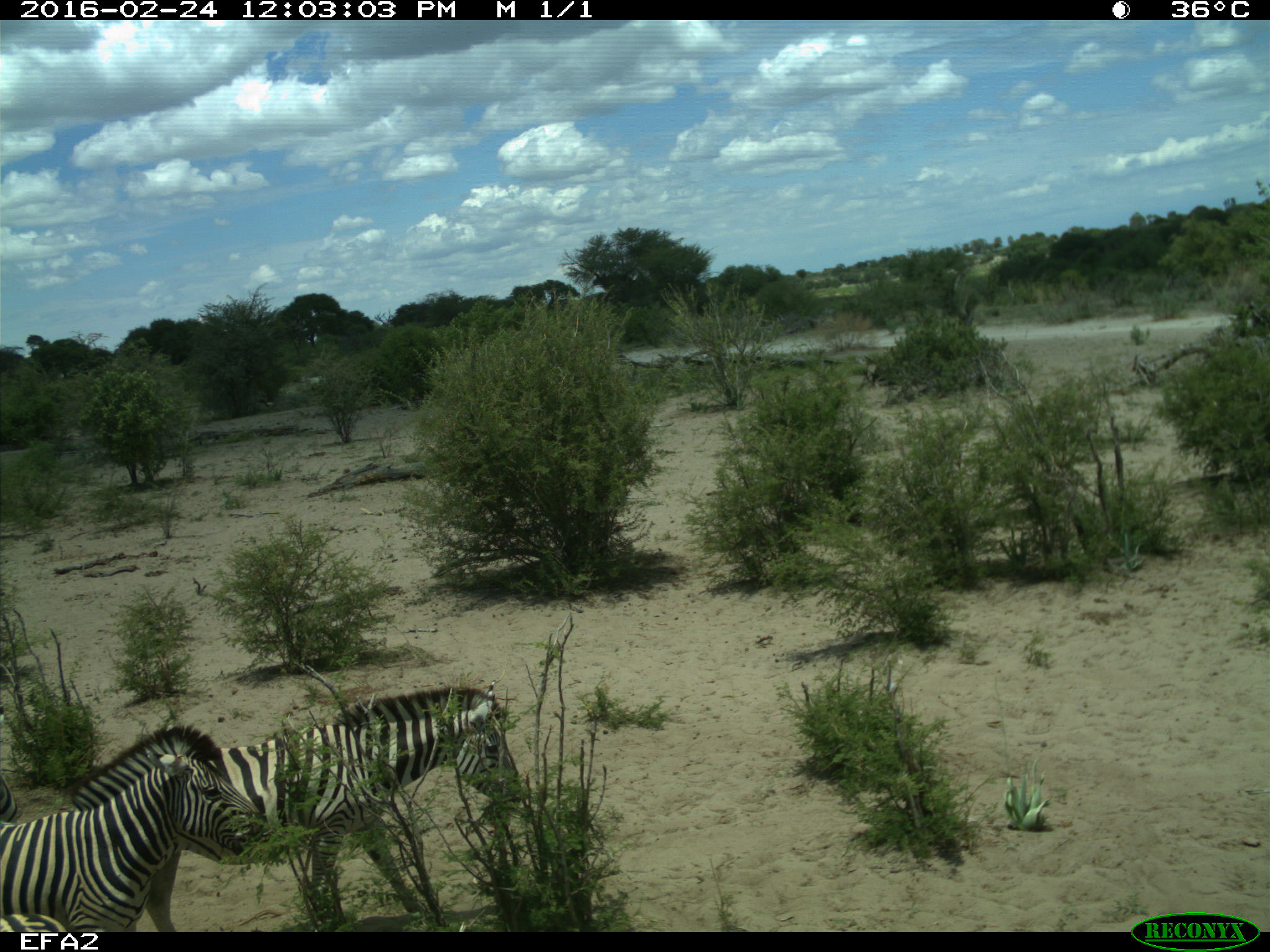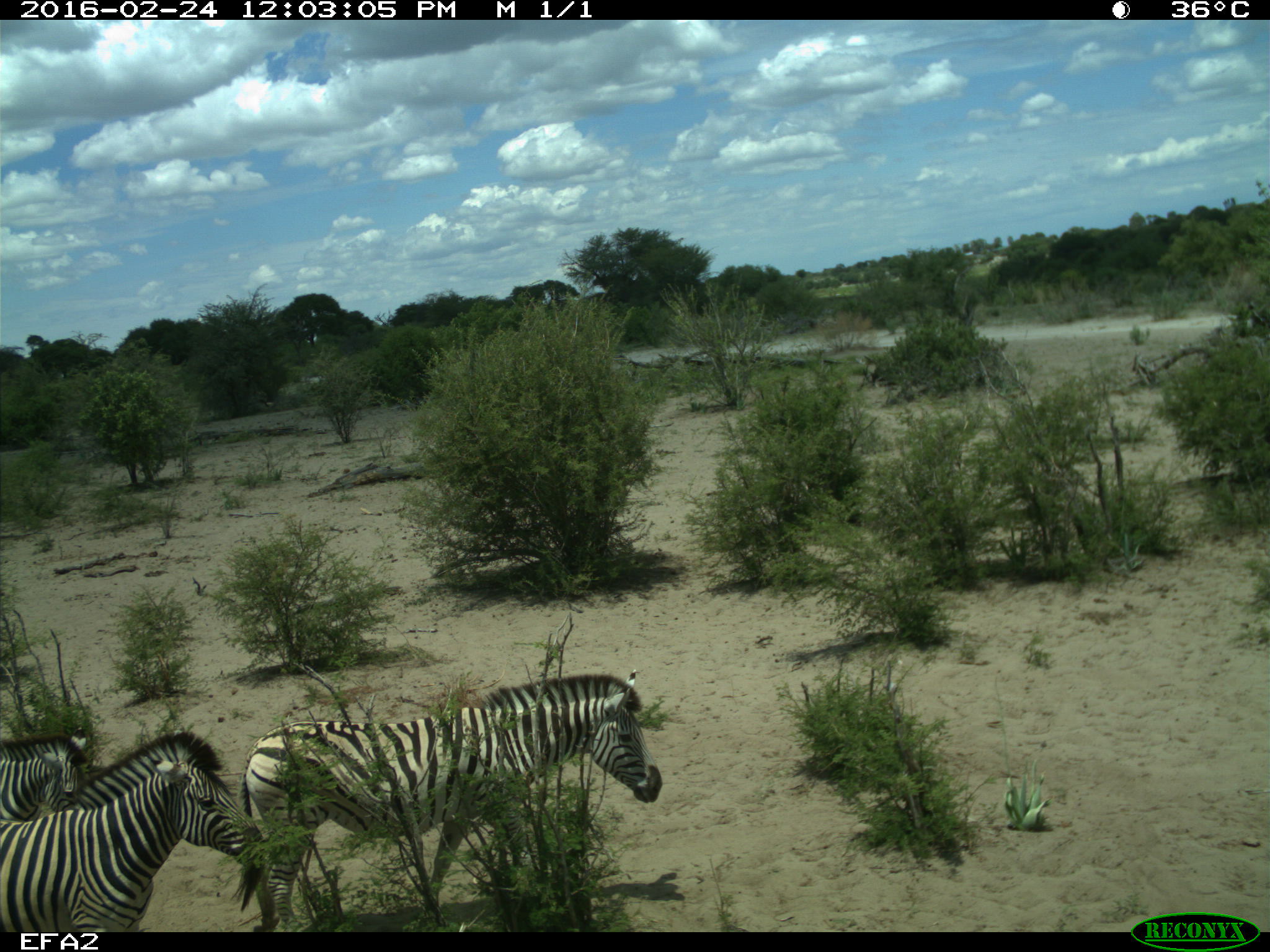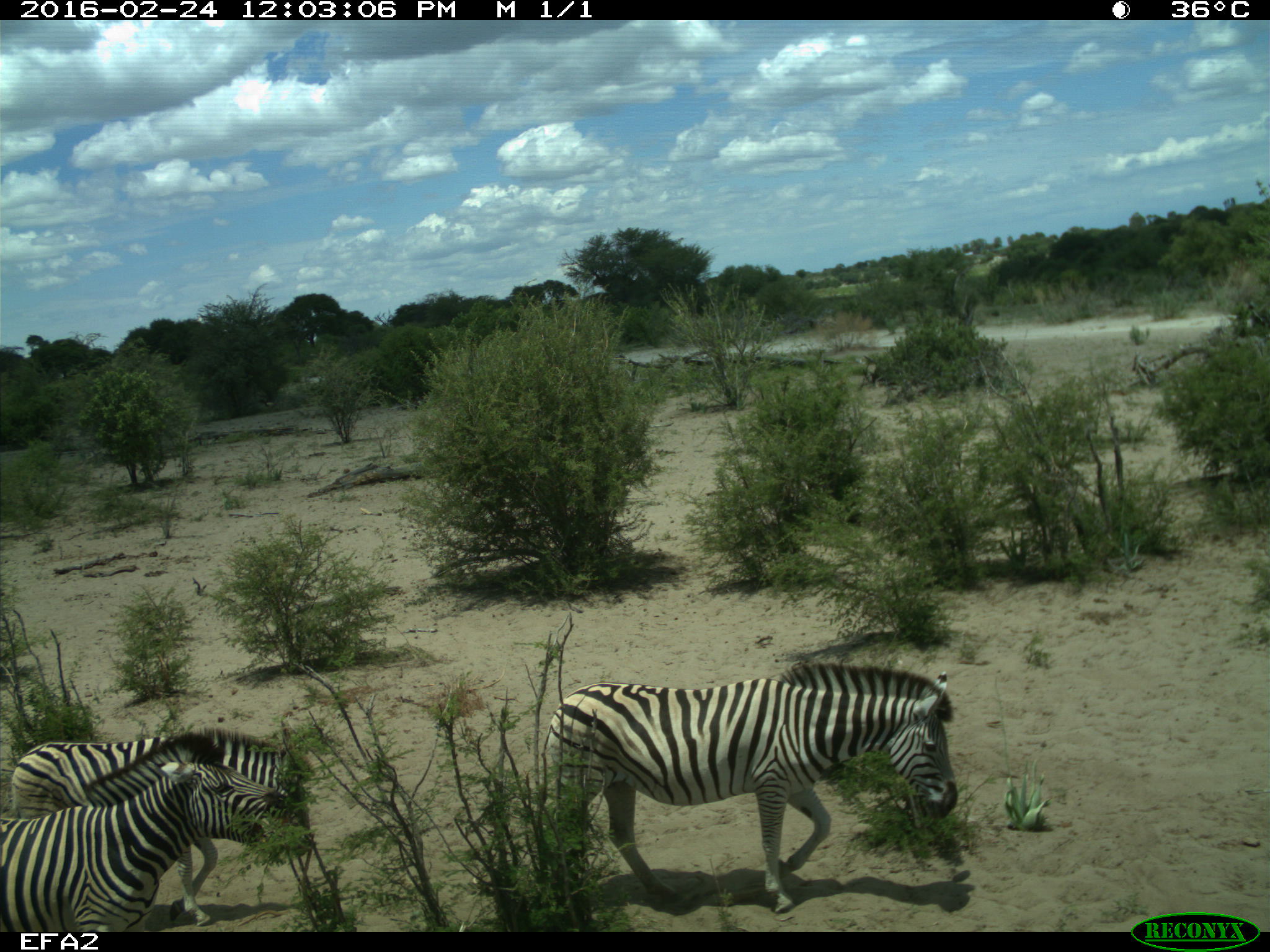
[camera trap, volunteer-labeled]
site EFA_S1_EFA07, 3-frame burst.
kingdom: Animalia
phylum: Chordata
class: Mammalia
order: Perissodactyla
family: Equidae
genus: Equus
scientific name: Equus quagga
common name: plains zebra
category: zebraplains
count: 4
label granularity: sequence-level